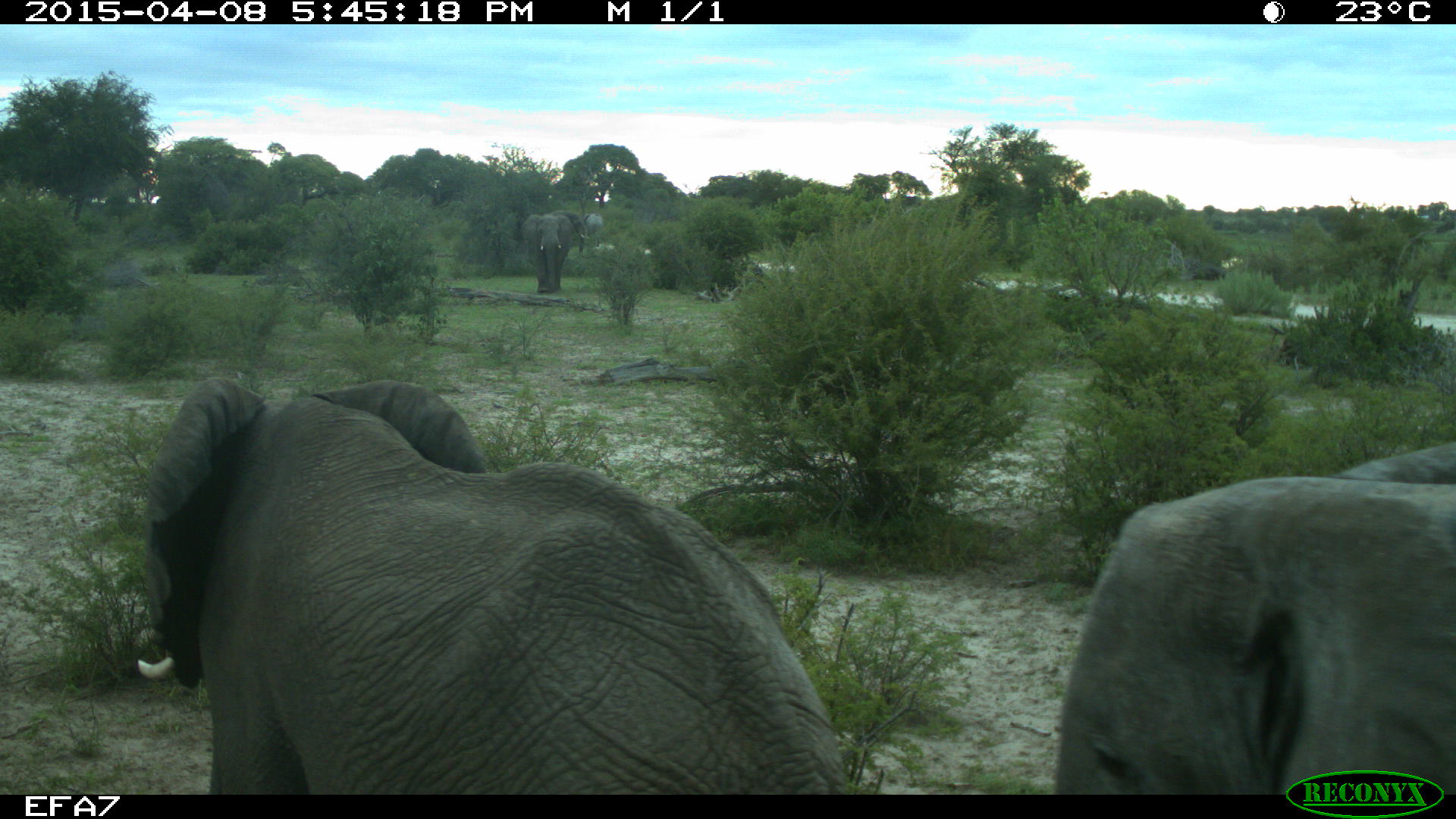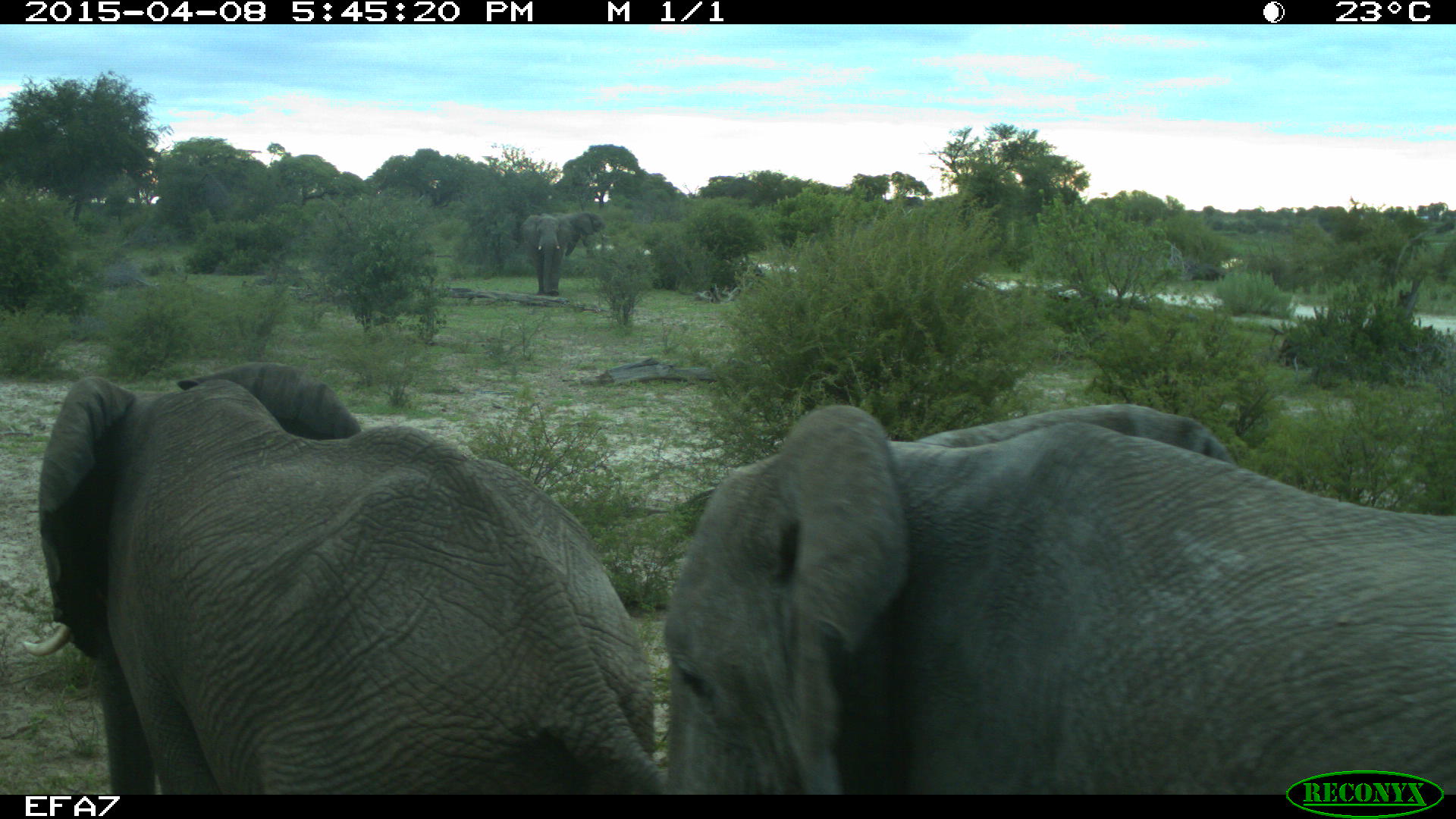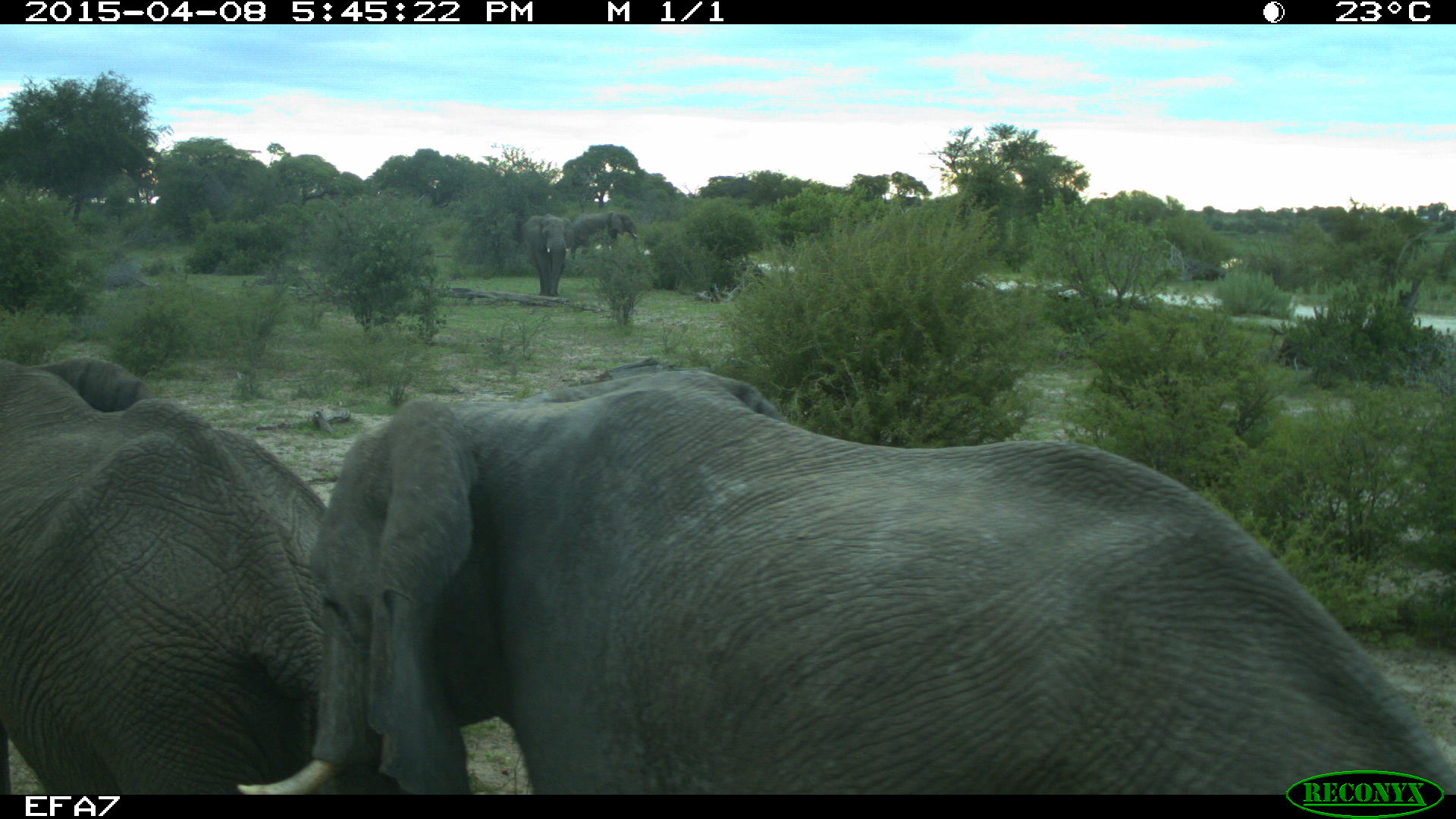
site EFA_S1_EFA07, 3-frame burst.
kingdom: Animalia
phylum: Chordata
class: Mammalia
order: Proboscidea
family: Elephantidae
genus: Loxodonta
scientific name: Loxodonta africana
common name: african bush elephant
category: elephant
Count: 2.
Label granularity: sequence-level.